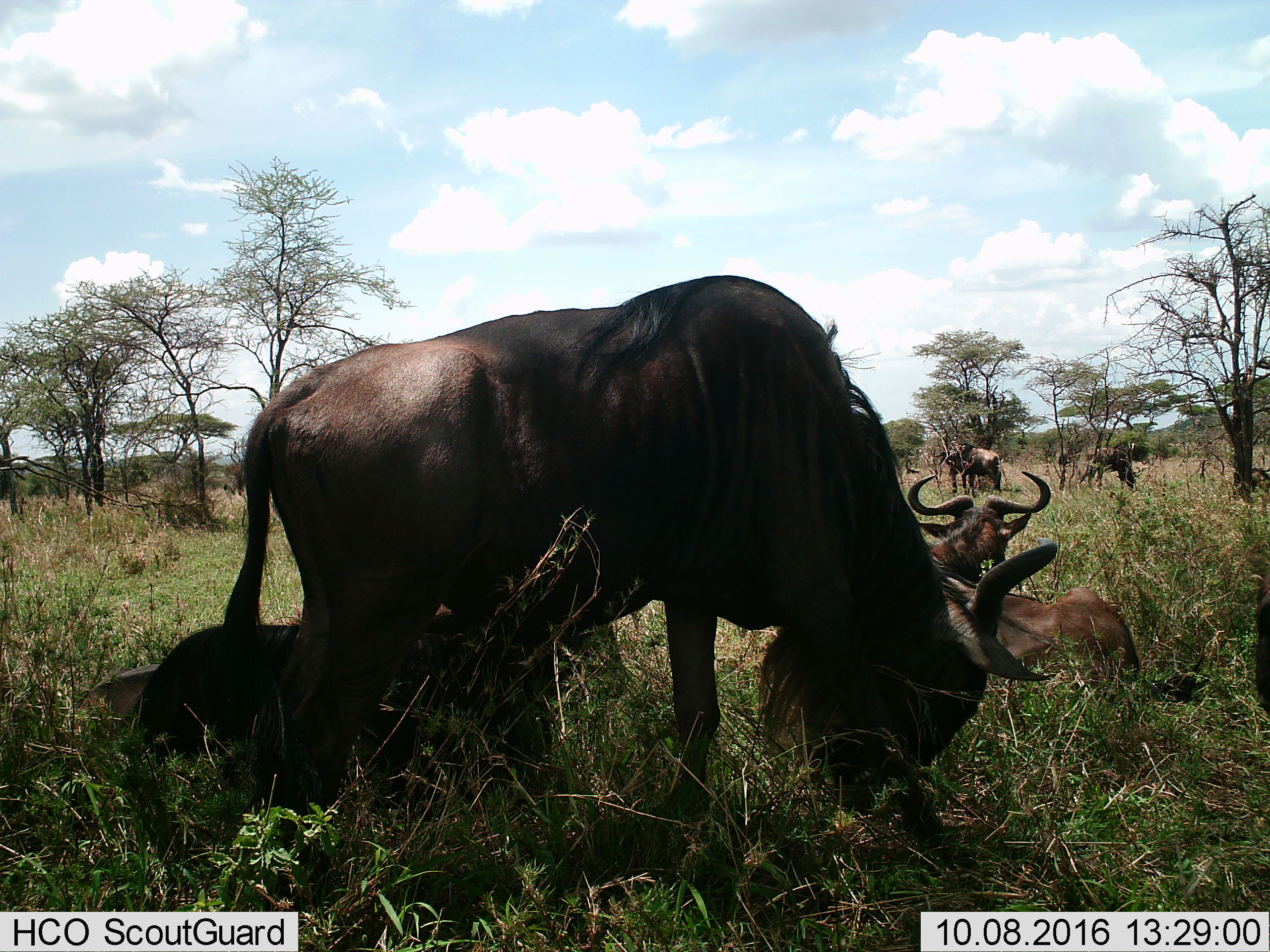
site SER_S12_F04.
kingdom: Animalia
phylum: Chordata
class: Mammalia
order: Artiodactyla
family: Bovidae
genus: Connochaetes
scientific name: Connochaetes taurinus taurinus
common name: blue wildebeest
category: wildebeestblue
Wildebeestblue (blue wildebeest) (Connochaetes taurinus taurinus), count 7. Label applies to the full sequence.